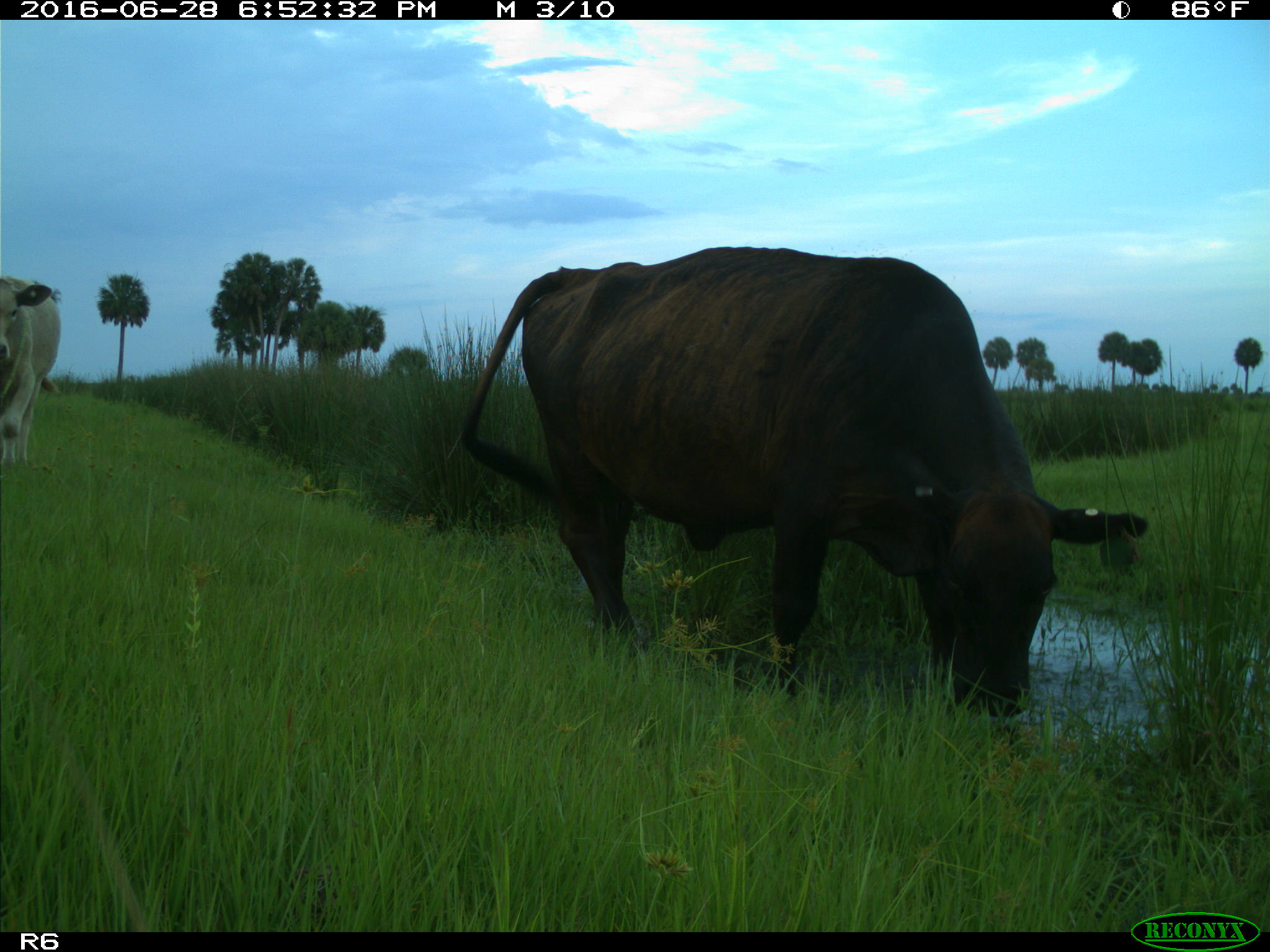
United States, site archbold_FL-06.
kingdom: Animalia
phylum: Chordata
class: Mammalia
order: Artiodactyla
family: Bovidae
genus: Bos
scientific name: Bos taurus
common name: domestic cow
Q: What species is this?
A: Bos taurus (domestic cow).